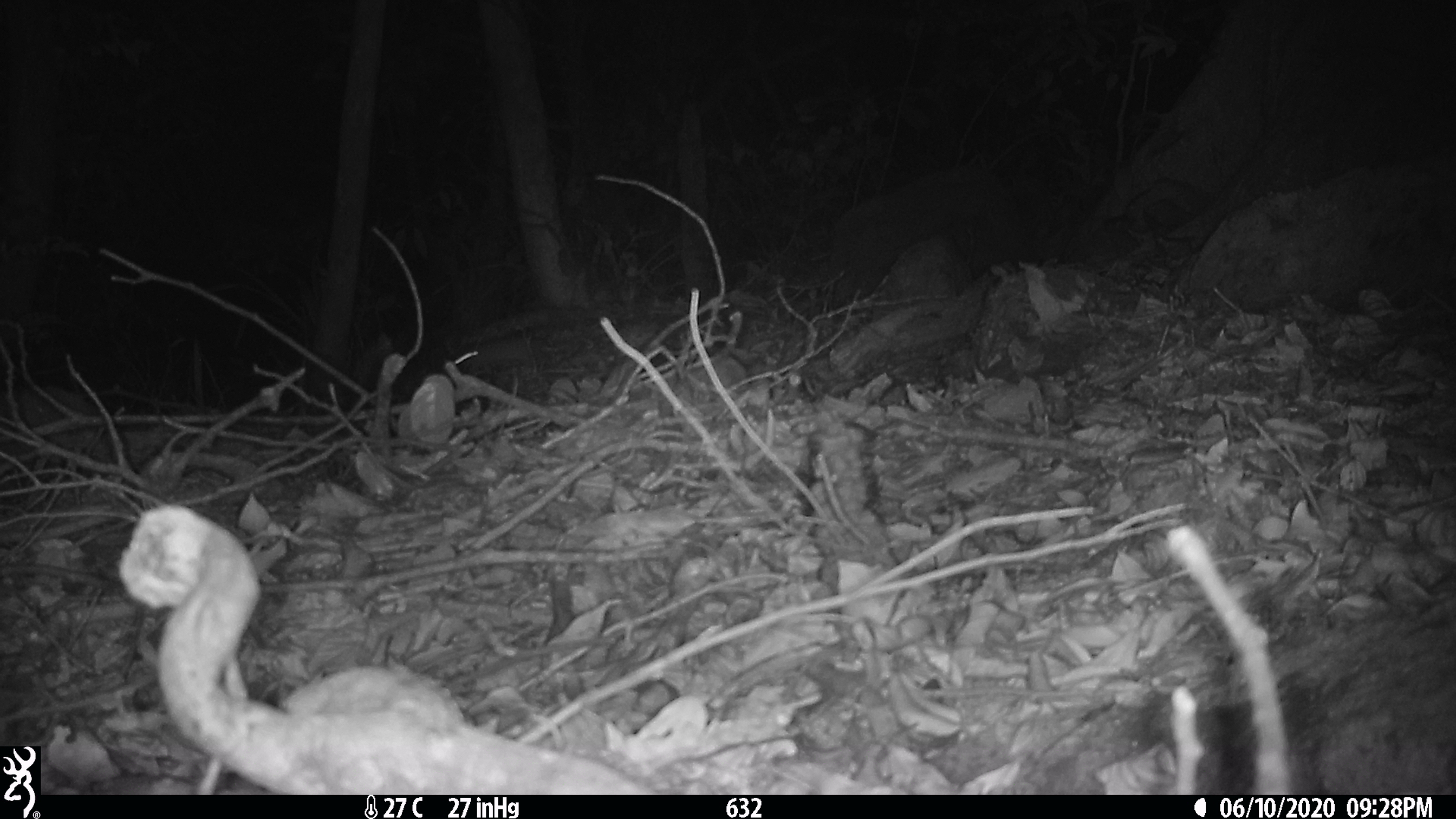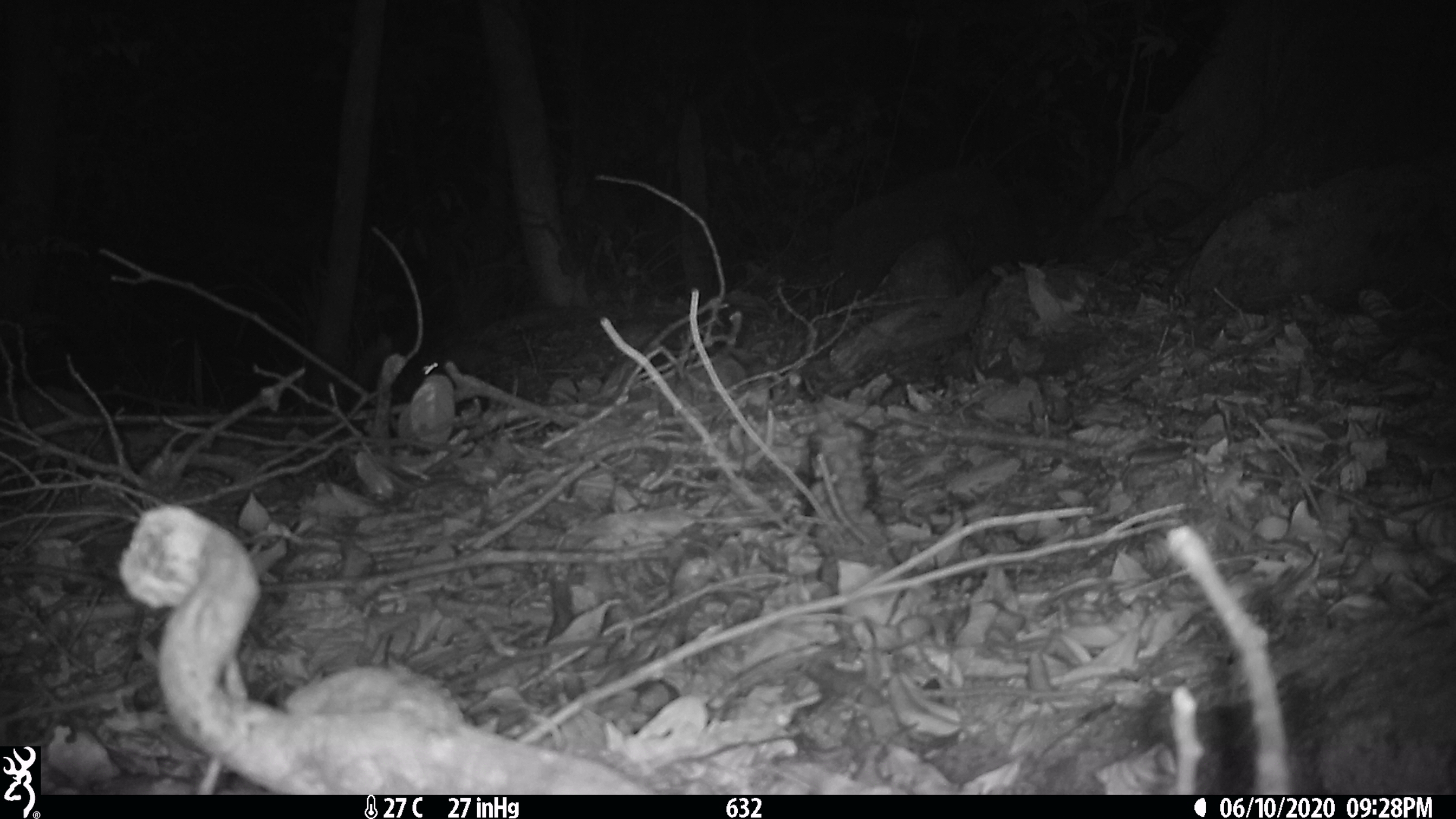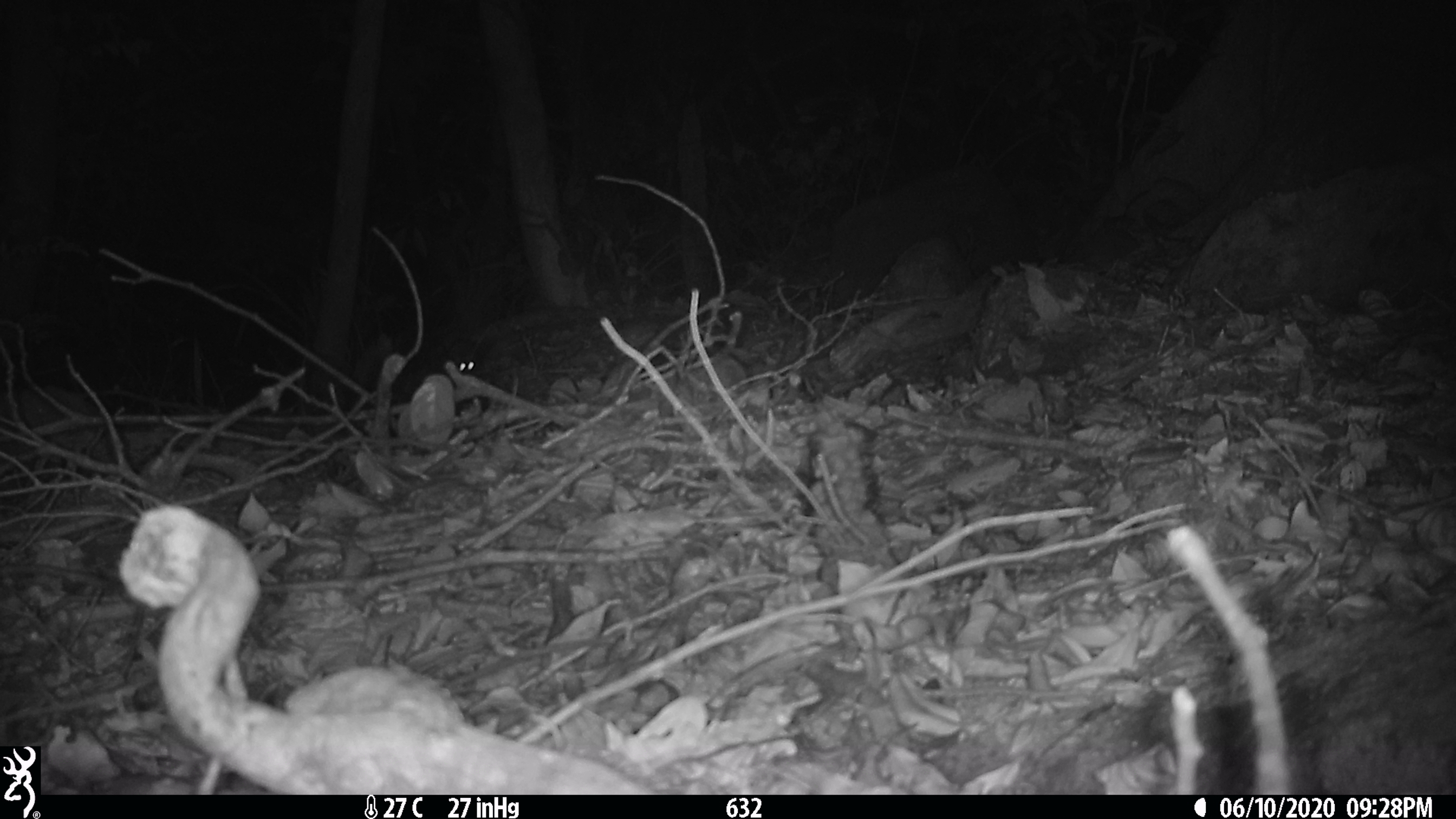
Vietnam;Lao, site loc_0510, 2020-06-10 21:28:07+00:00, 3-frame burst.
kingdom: Animalia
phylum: Chordata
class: Mammalia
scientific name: Mammalia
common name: mammal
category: unidentified small mammal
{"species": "unidentified small mammal (mammal) (Mammalia)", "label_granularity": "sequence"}